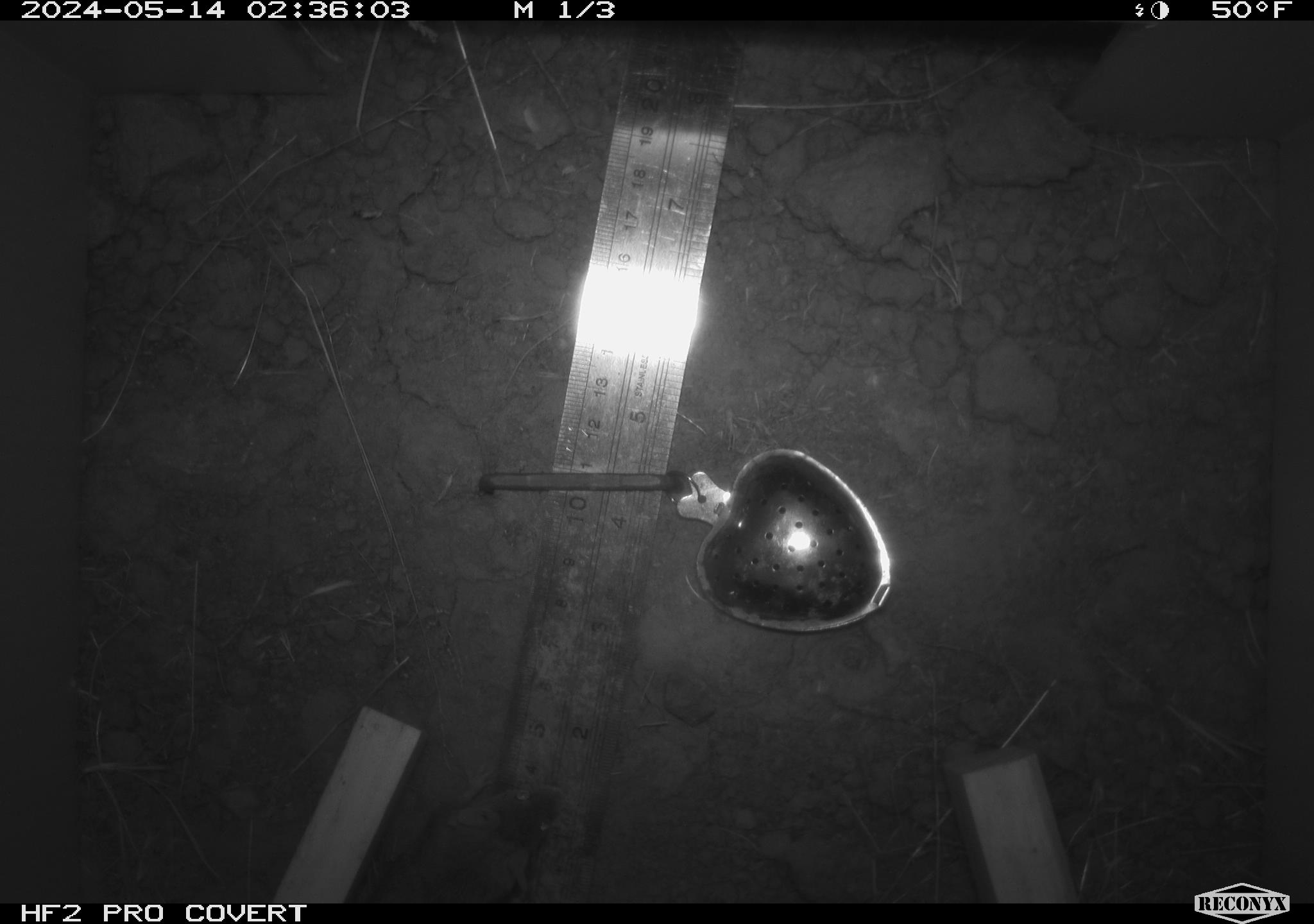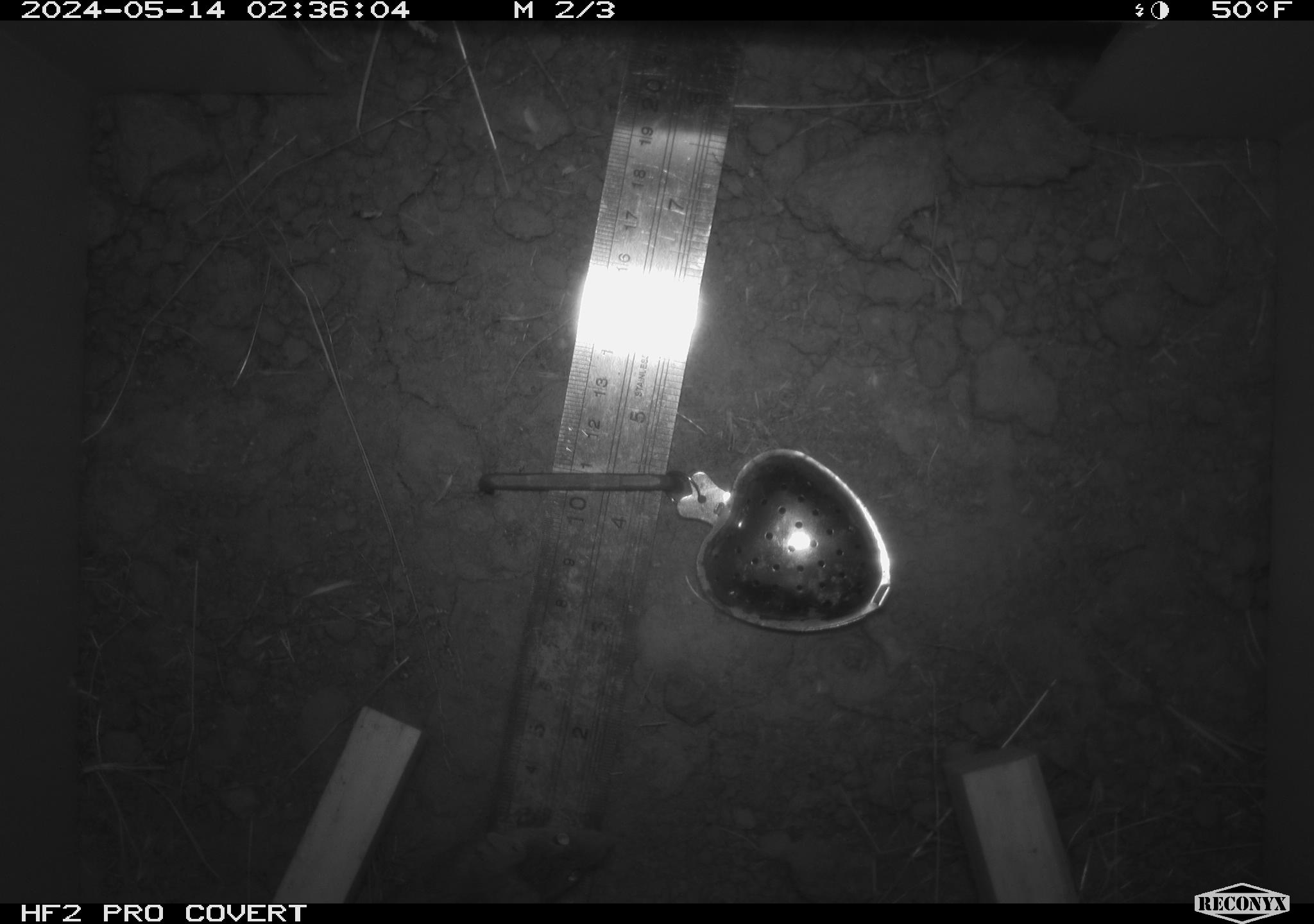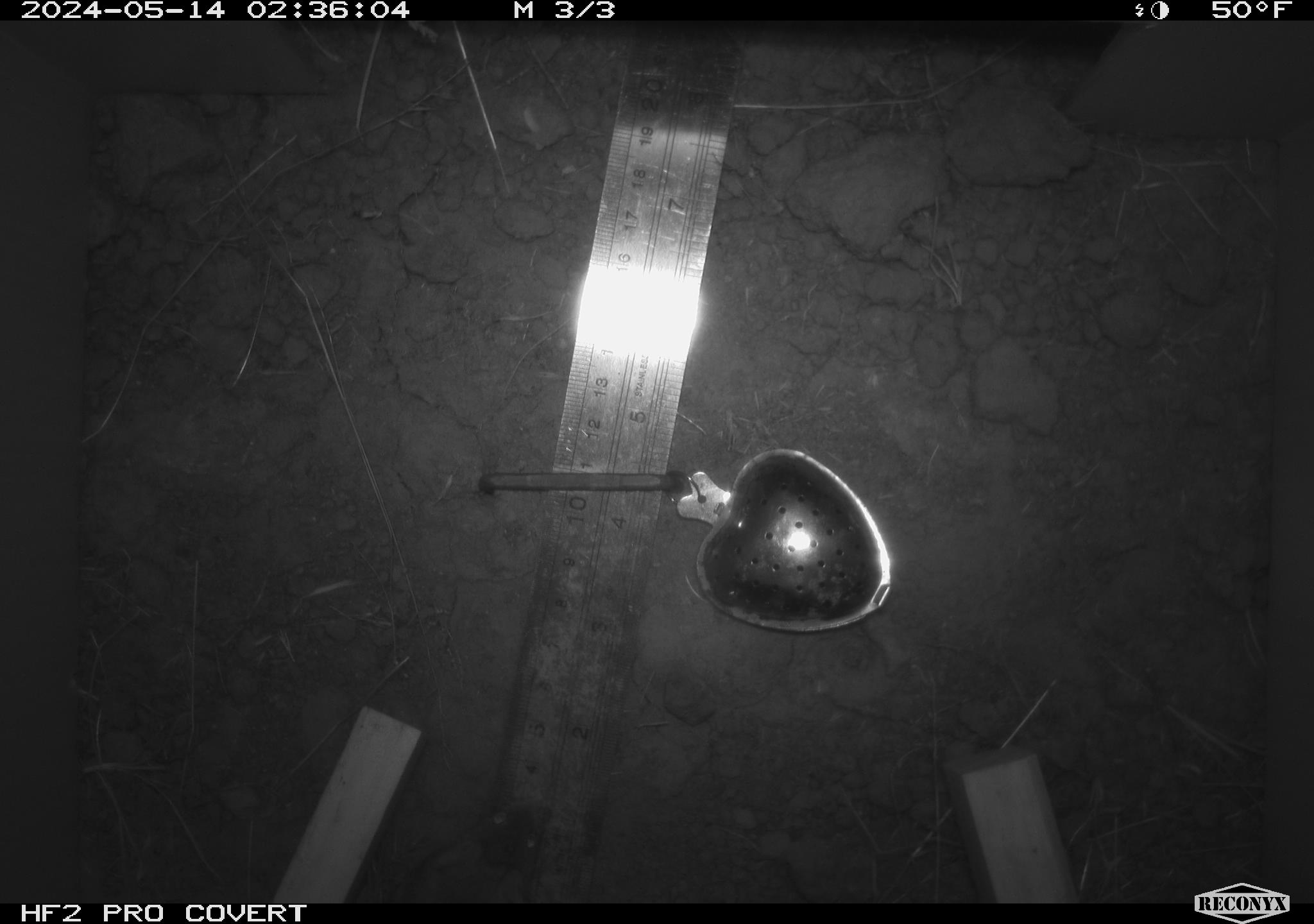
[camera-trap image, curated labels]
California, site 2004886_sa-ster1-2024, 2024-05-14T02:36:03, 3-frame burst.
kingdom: Animalia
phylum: Chordata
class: Mammalia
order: Rodentia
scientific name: Rodentia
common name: mouse species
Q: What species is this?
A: Mouse species (Rodentia).